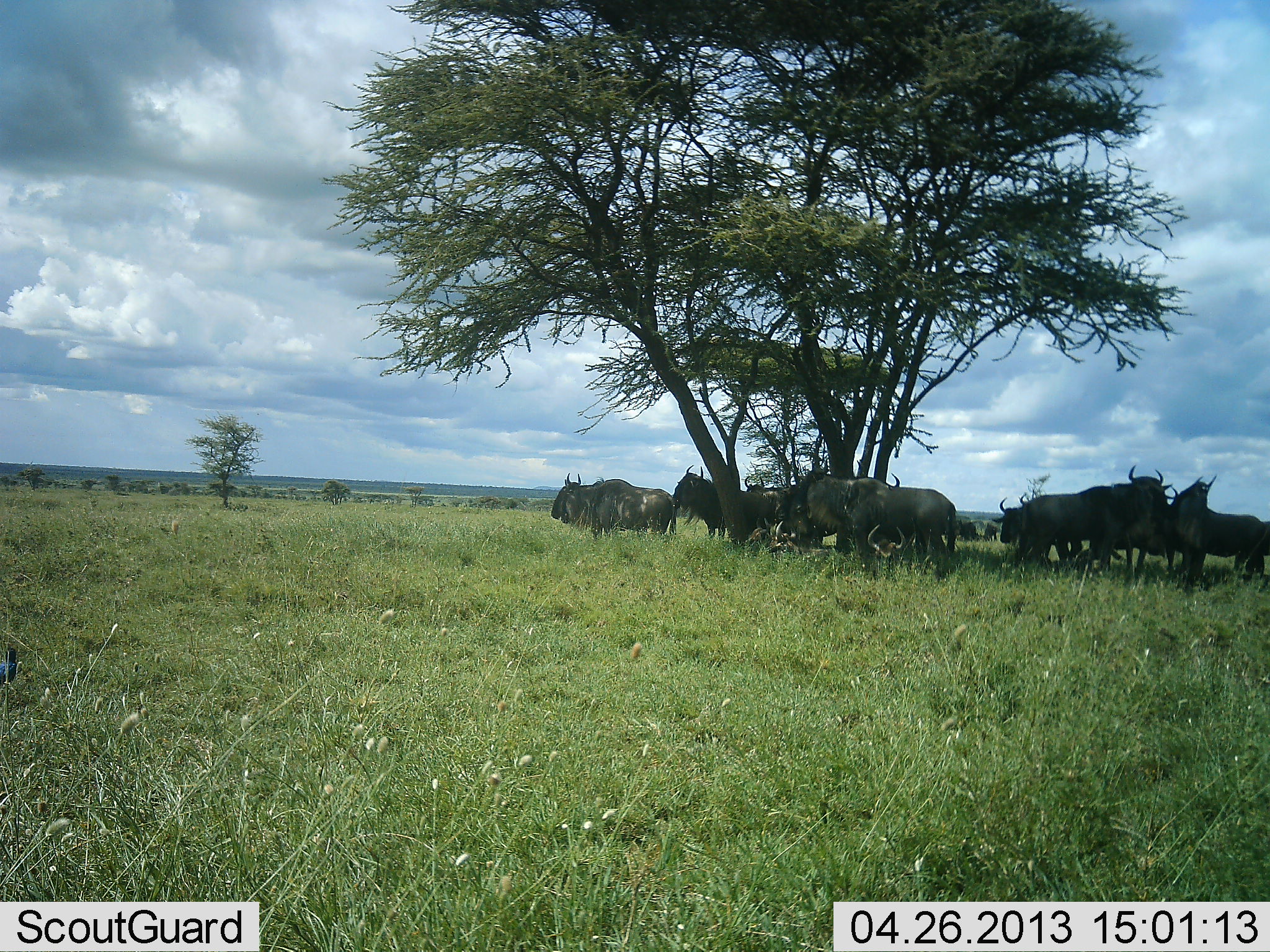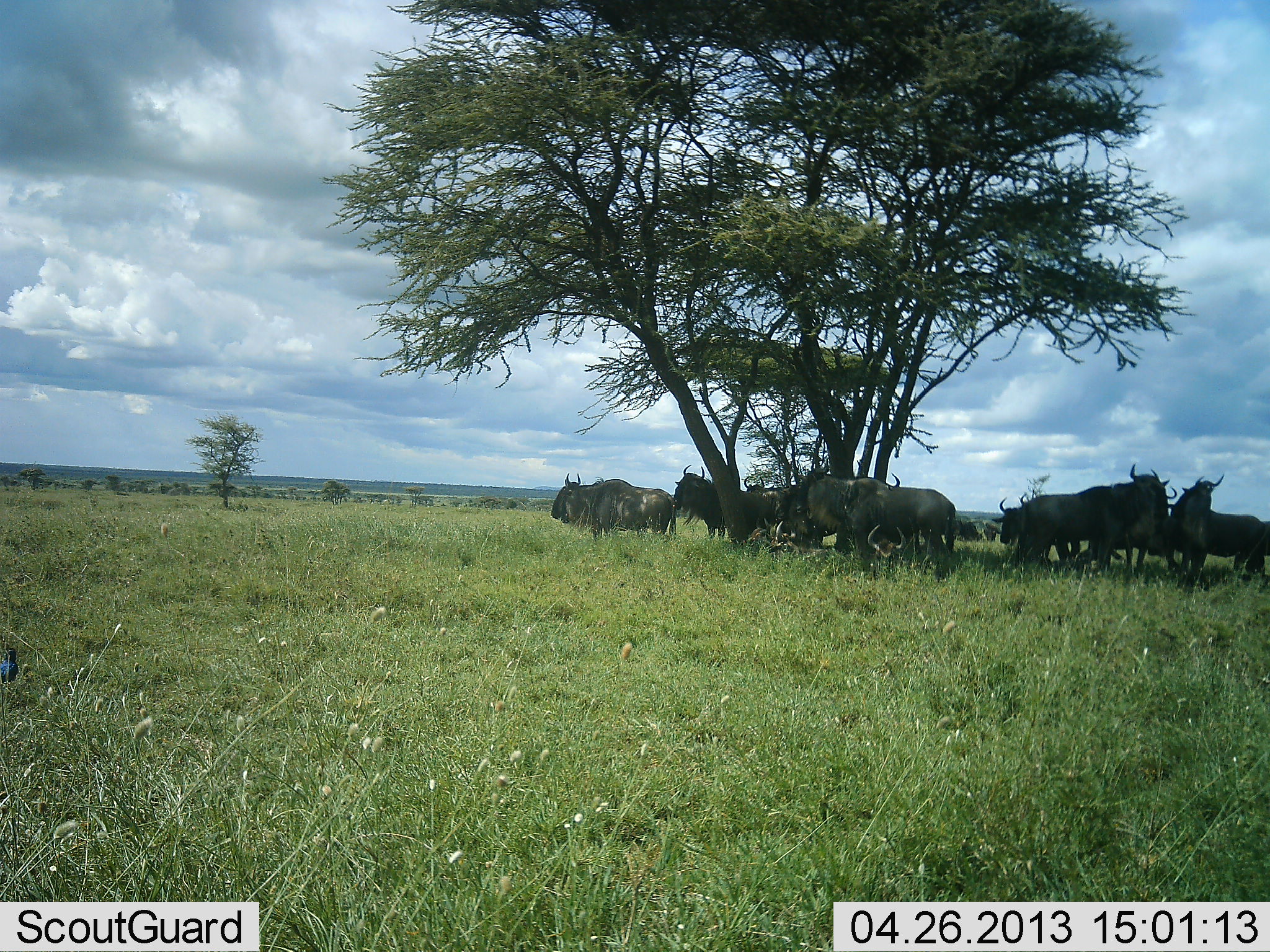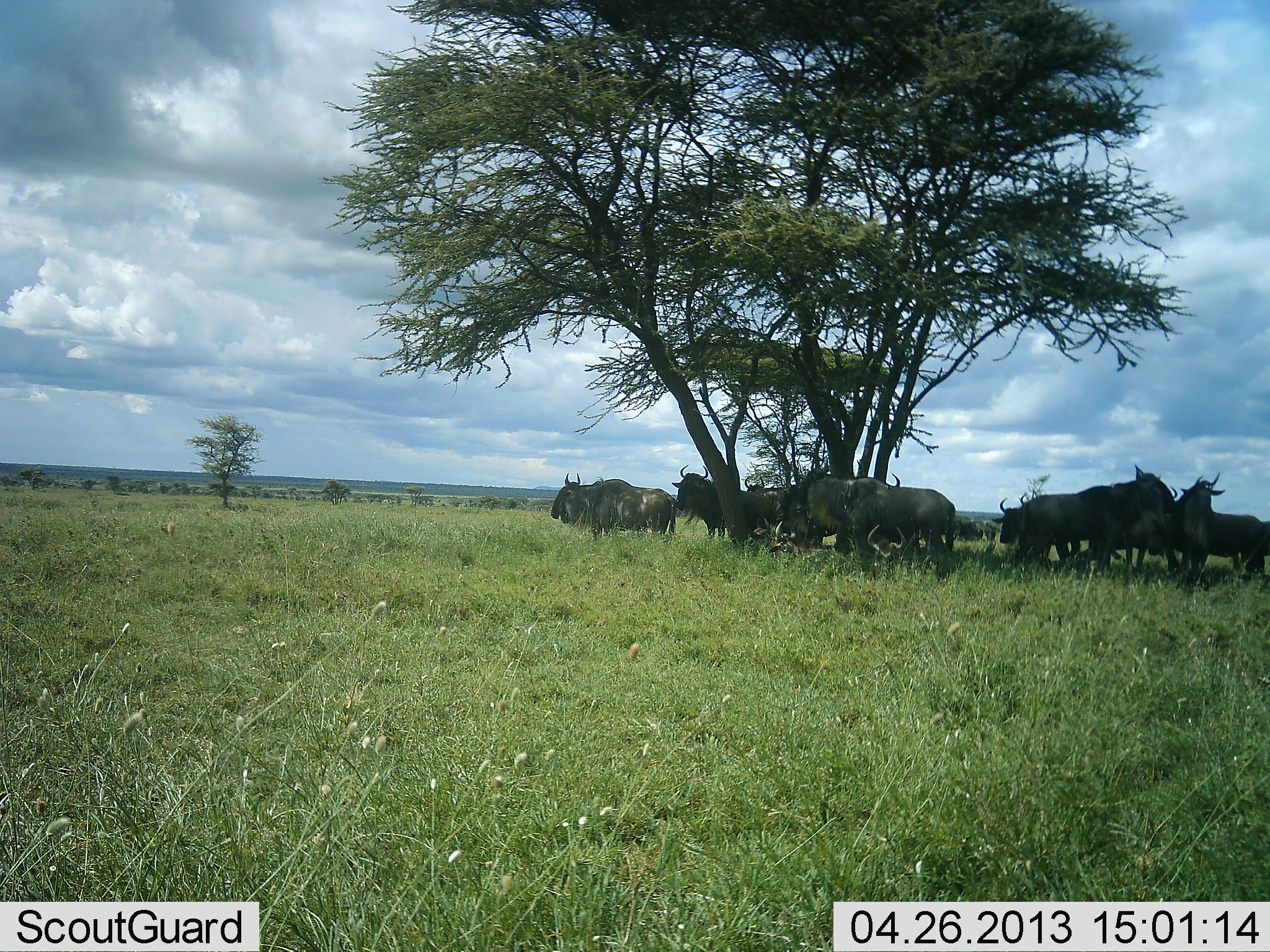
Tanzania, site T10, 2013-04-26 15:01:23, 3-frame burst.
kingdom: Animalia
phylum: Chordata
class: Mammalia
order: Artiodactyla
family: Bovidae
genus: Connochaetes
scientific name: Connochaetes taurinus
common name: blue wildebeest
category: wildebeest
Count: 11-50.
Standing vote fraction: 94%.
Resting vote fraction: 23%.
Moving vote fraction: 10%.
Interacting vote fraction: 23%.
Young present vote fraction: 3%.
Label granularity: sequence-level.